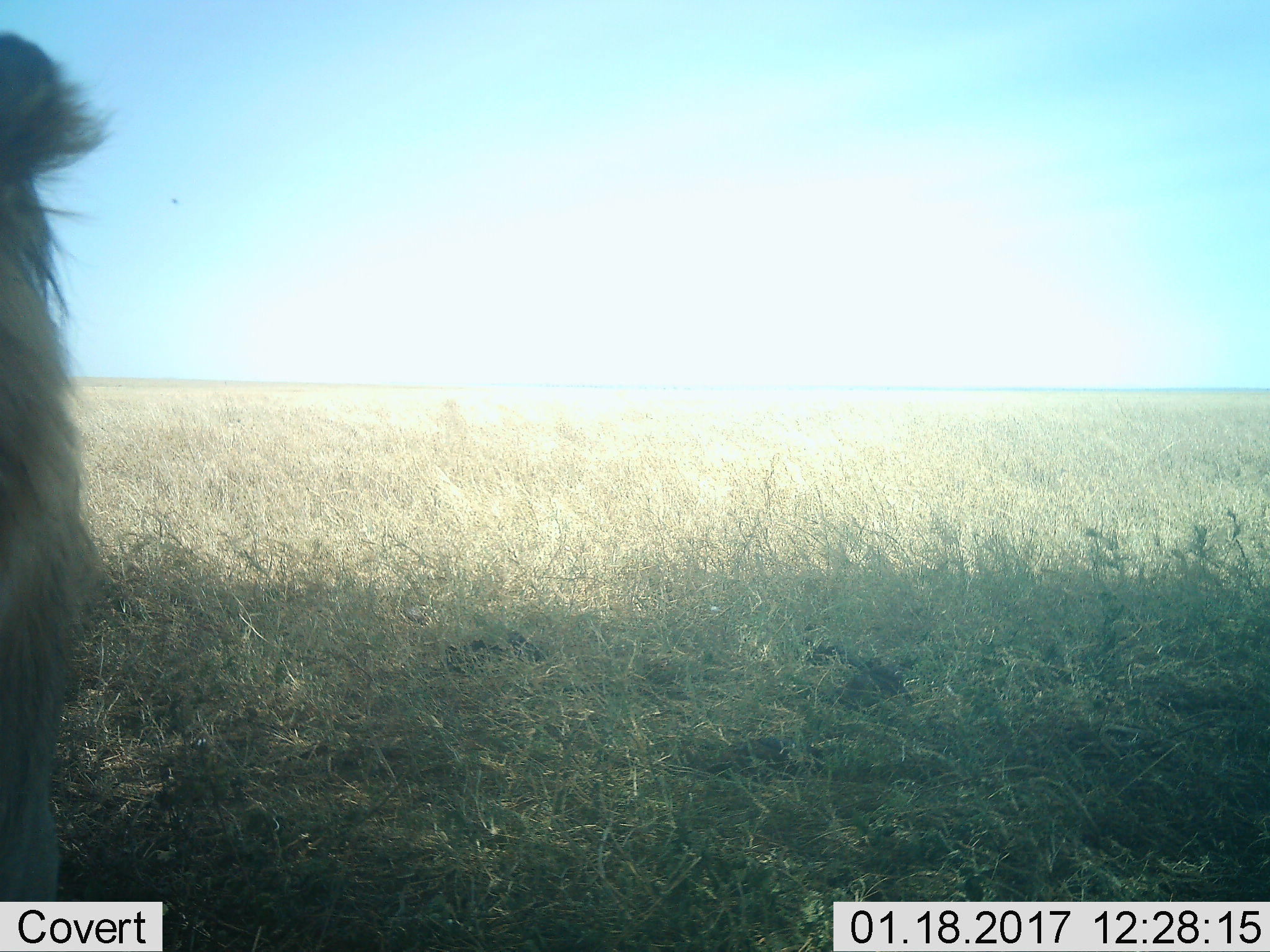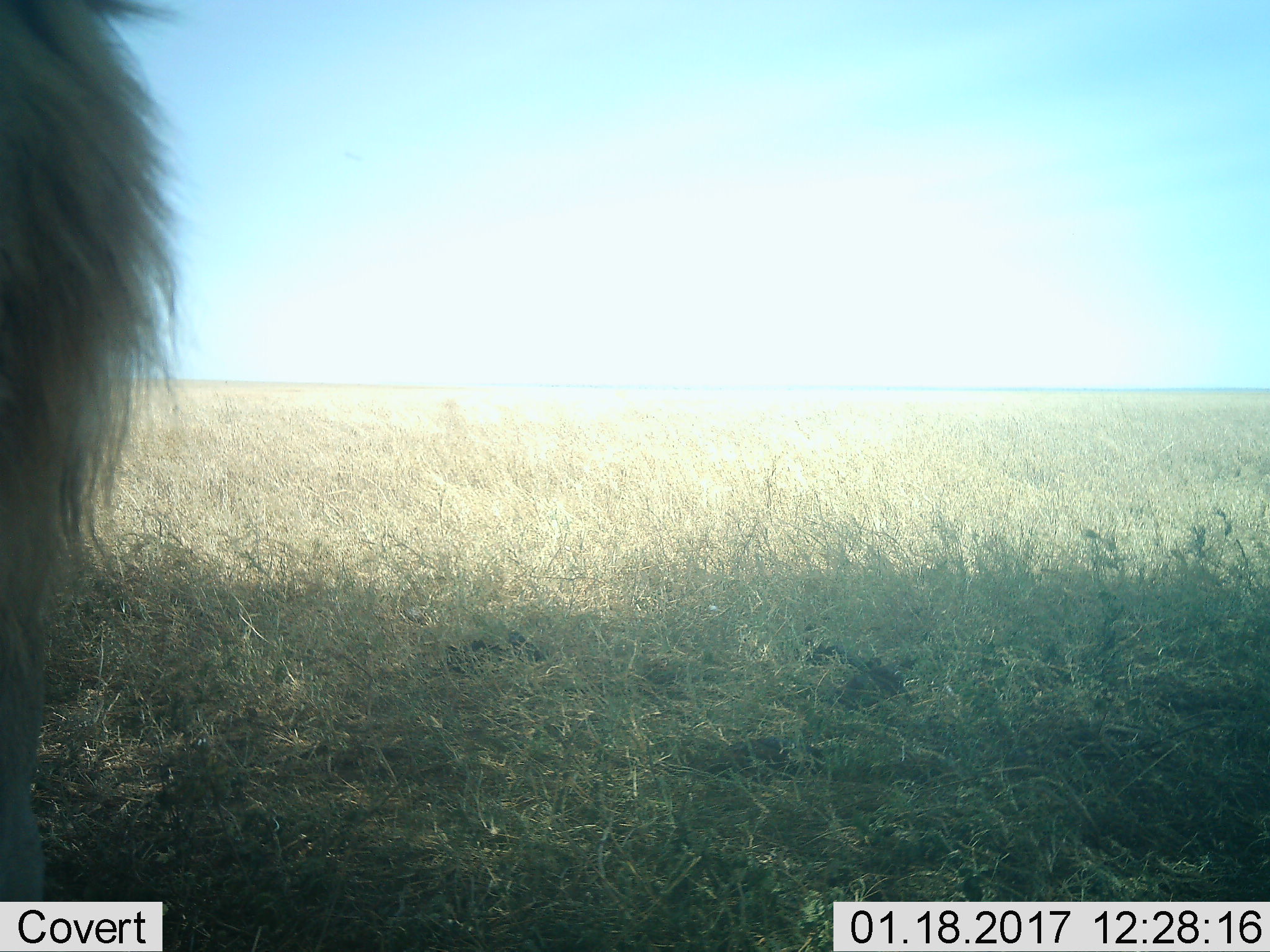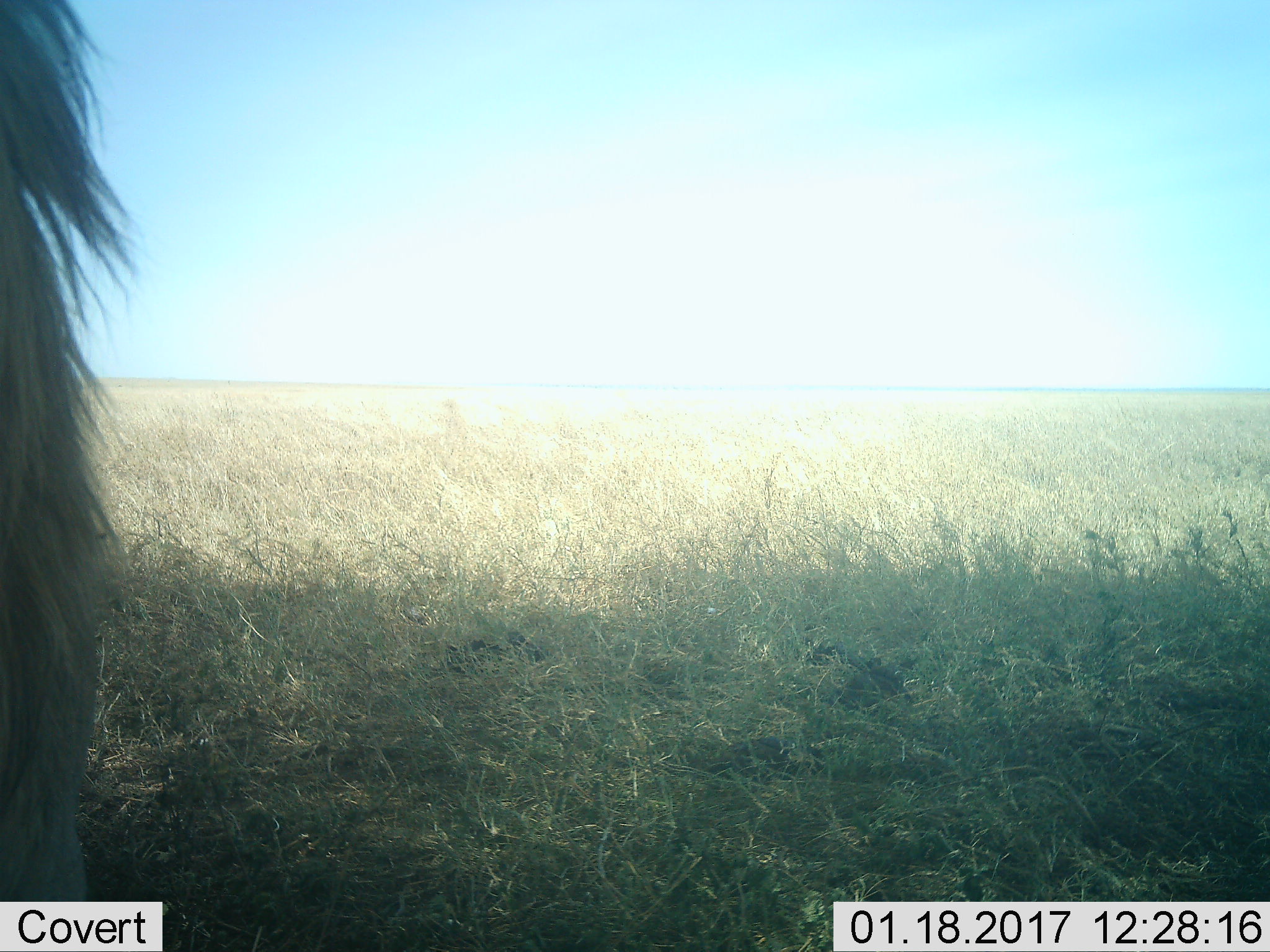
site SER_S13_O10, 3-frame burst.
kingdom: Animalia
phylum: Chordata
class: Mammalia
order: Carnivora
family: Felidae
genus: Panthera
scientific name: Panthera leo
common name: lion male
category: lionmale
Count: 1.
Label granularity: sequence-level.